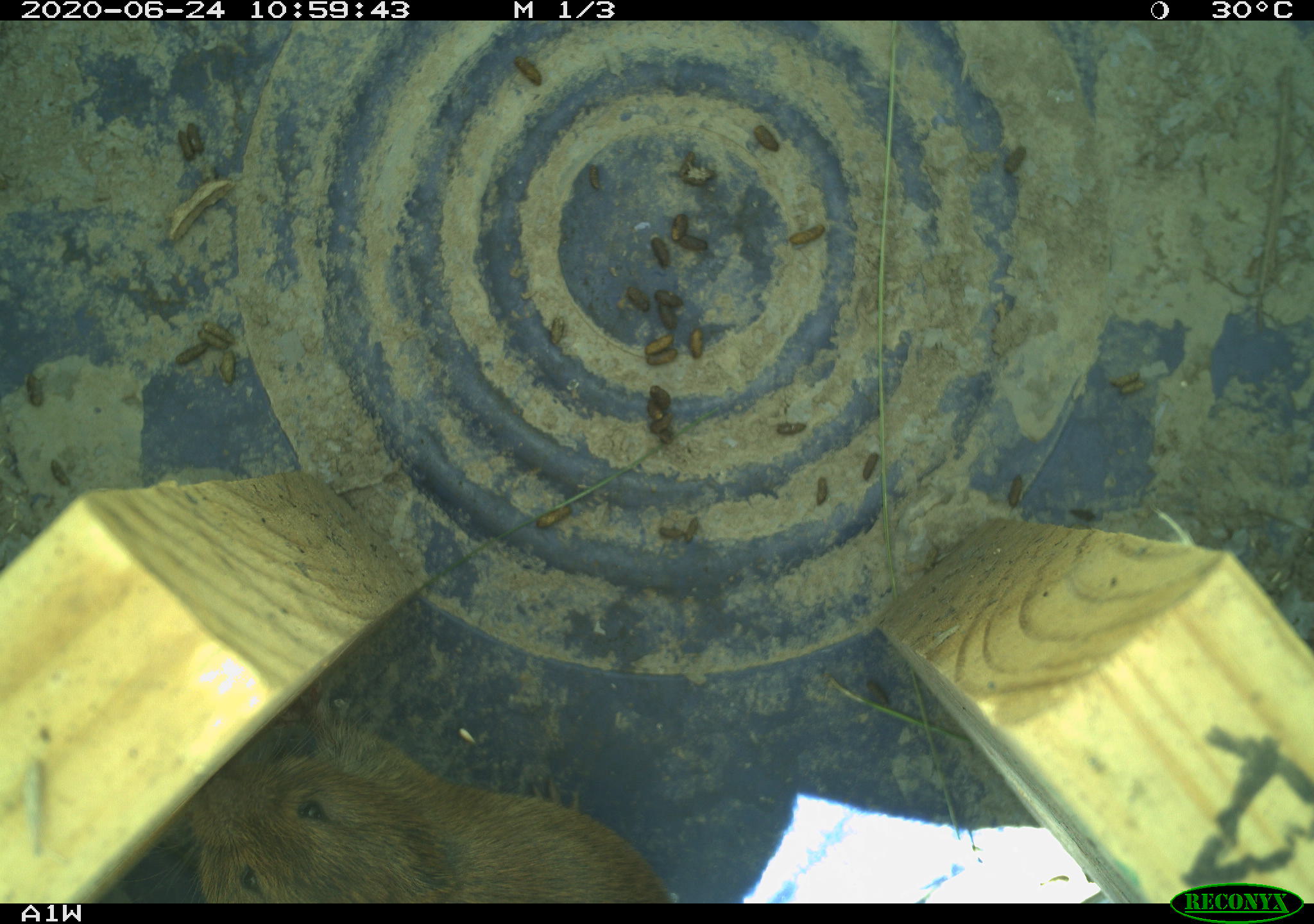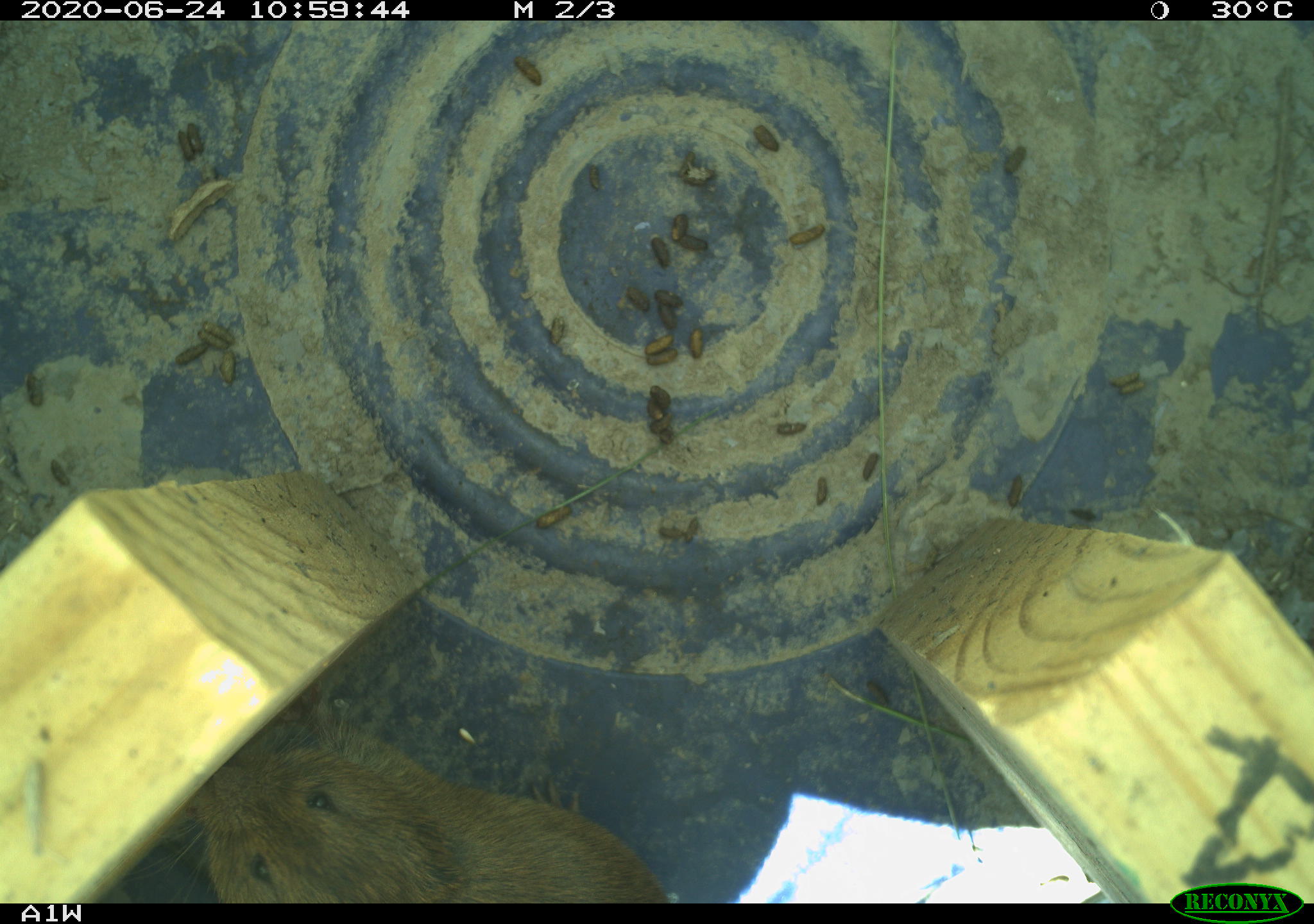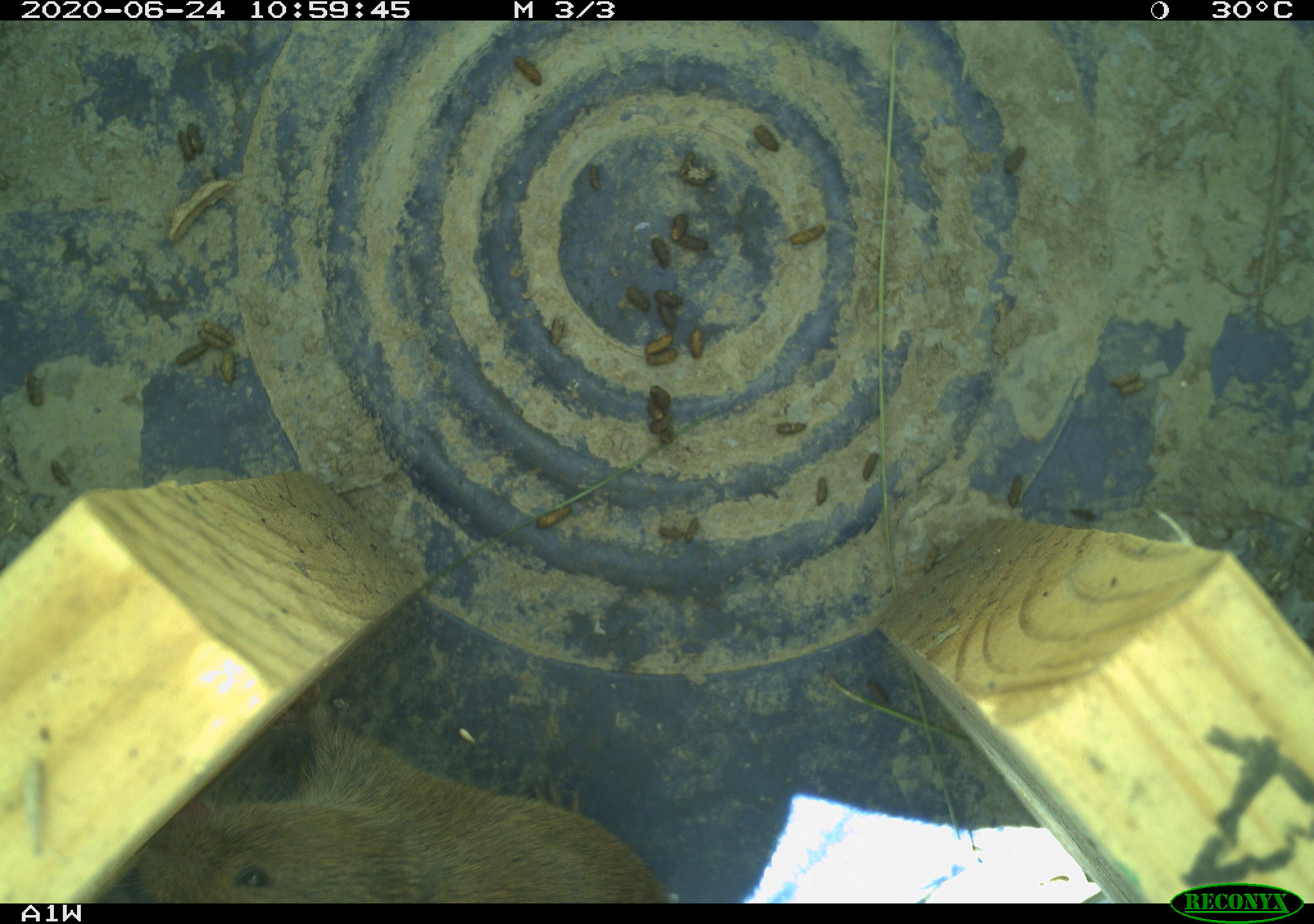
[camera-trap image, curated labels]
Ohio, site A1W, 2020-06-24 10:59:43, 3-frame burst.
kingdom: Animalia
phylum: Chordata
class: Mammalia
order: Rodentia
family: Cricetidae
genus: Microtus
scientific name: Microtus pennsylvanicus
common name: meadow vole